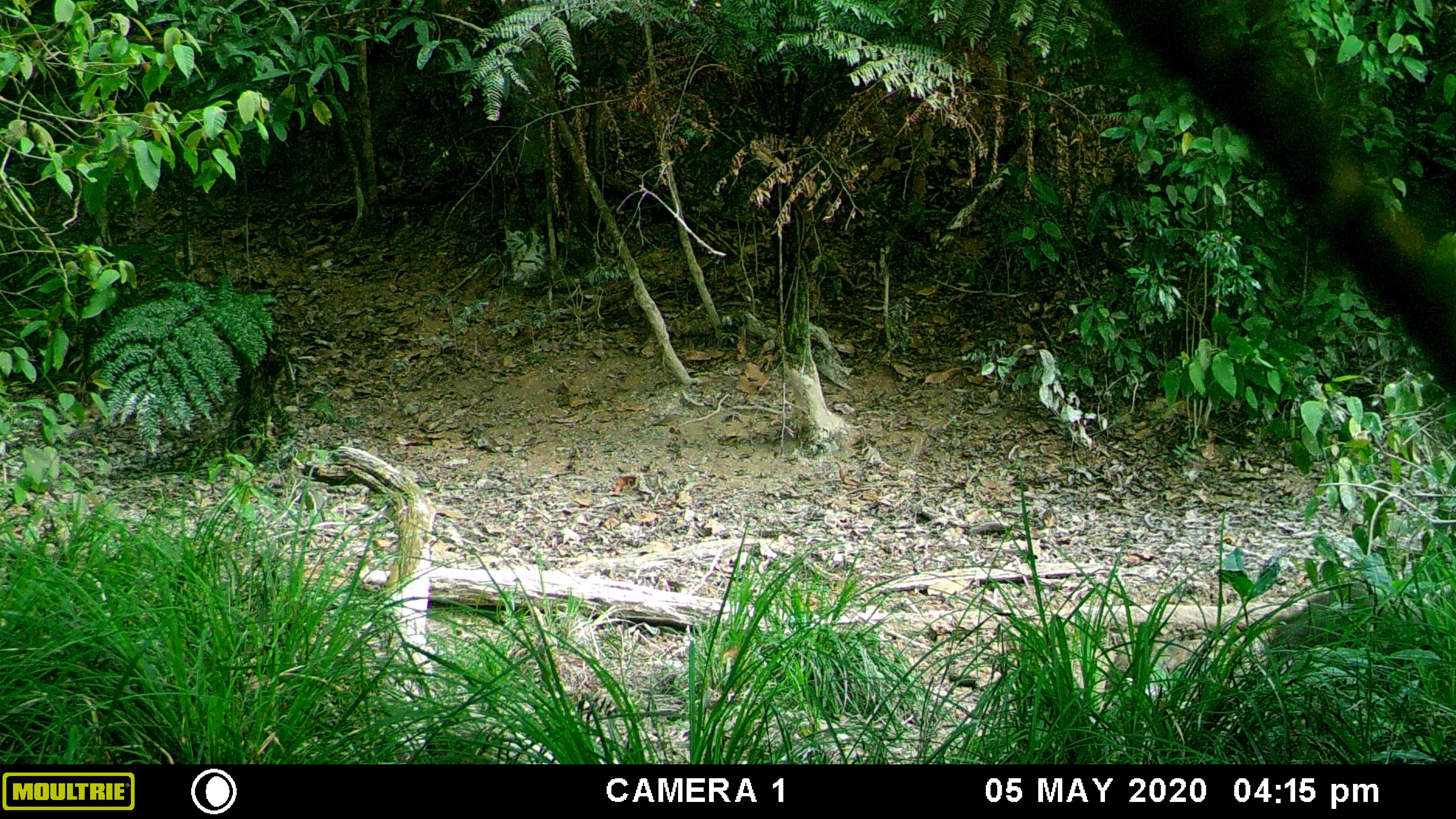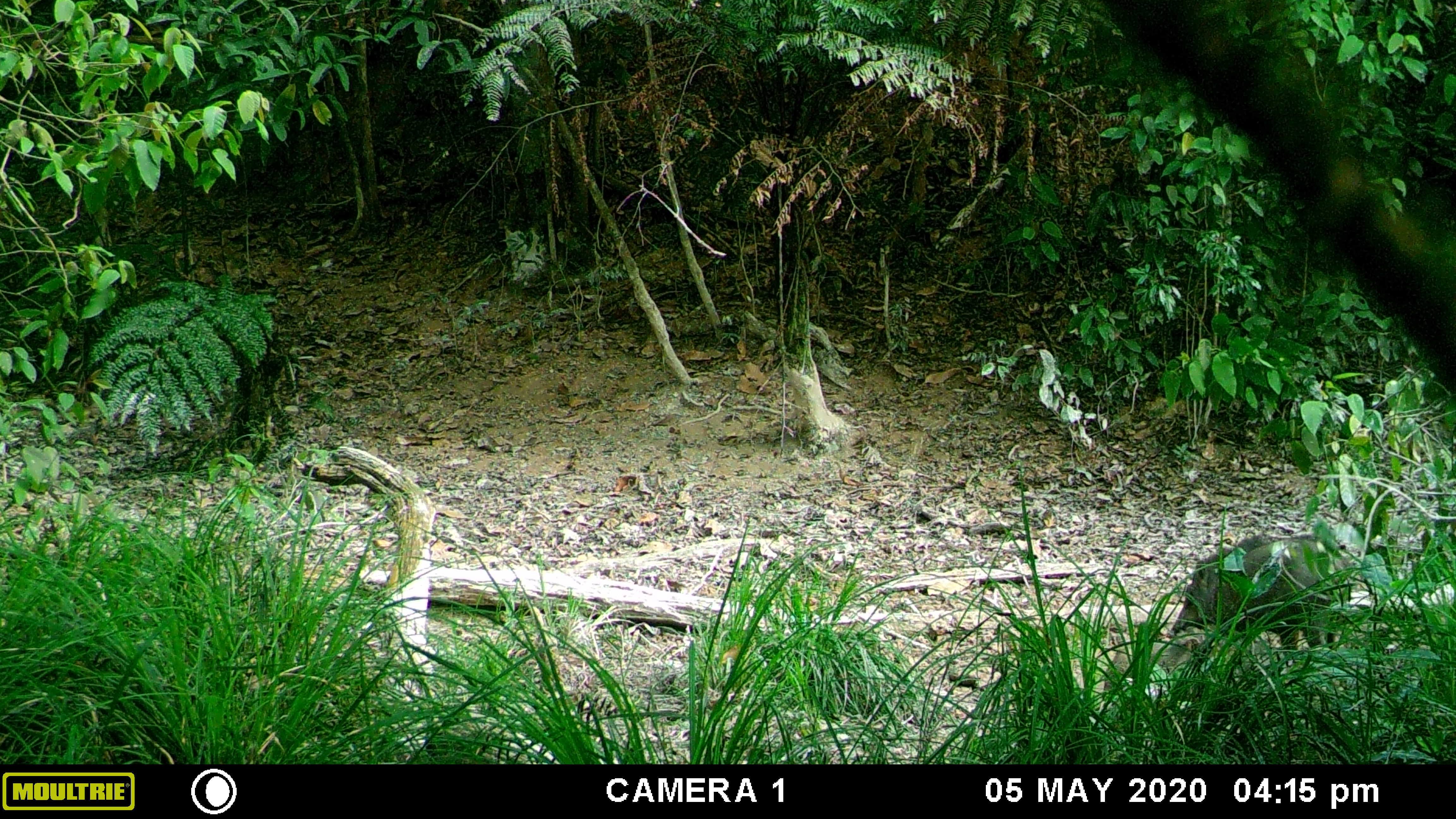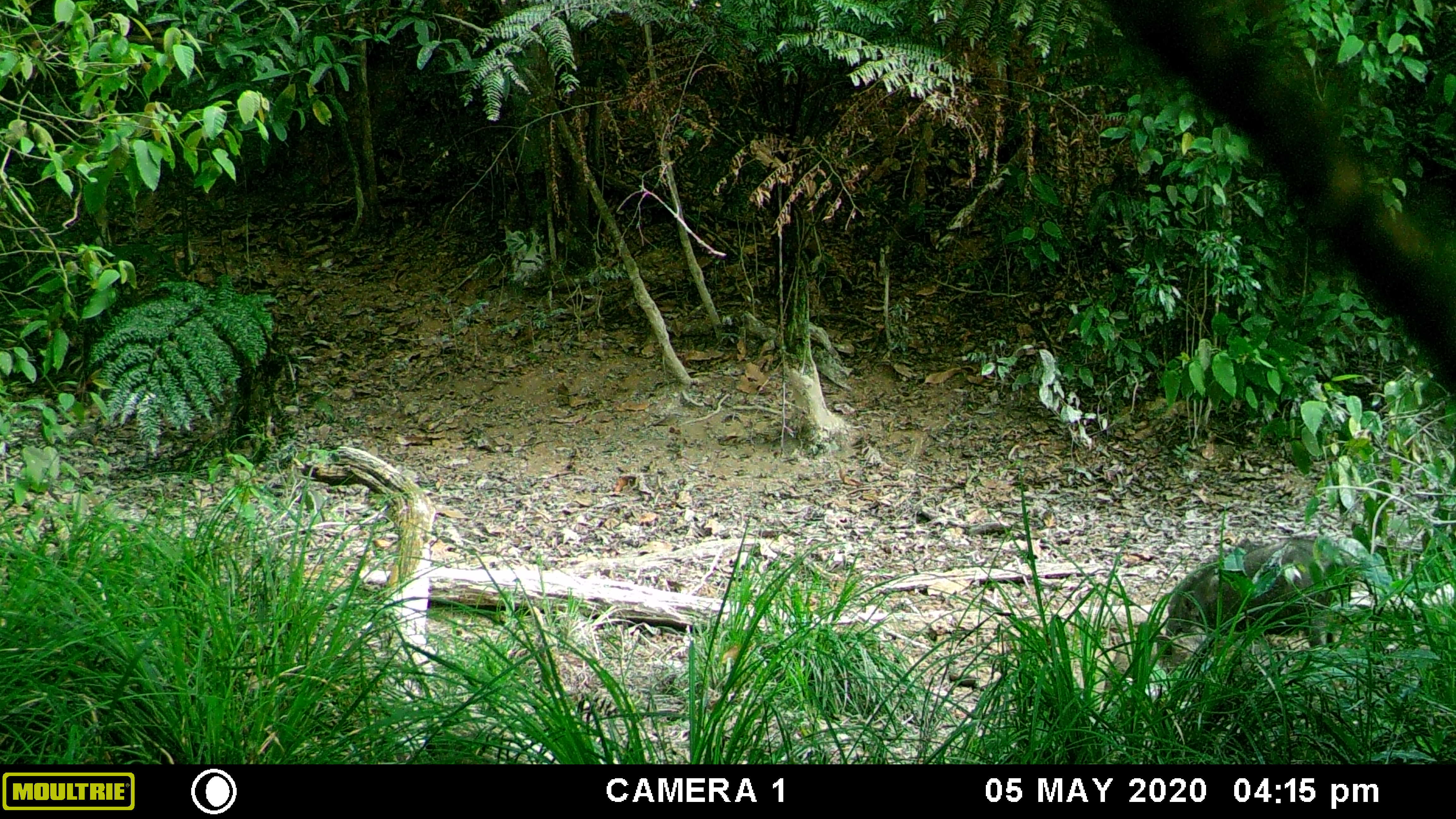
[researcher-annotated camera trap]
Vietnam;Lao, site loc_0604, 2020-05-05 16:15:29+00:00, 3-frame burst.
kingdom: Animalia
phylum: Chordata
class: Mammalia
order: Artiodactyla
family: Suidae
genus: Sus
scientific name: Sus scrofa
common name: eurasian wild pig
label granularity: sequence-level